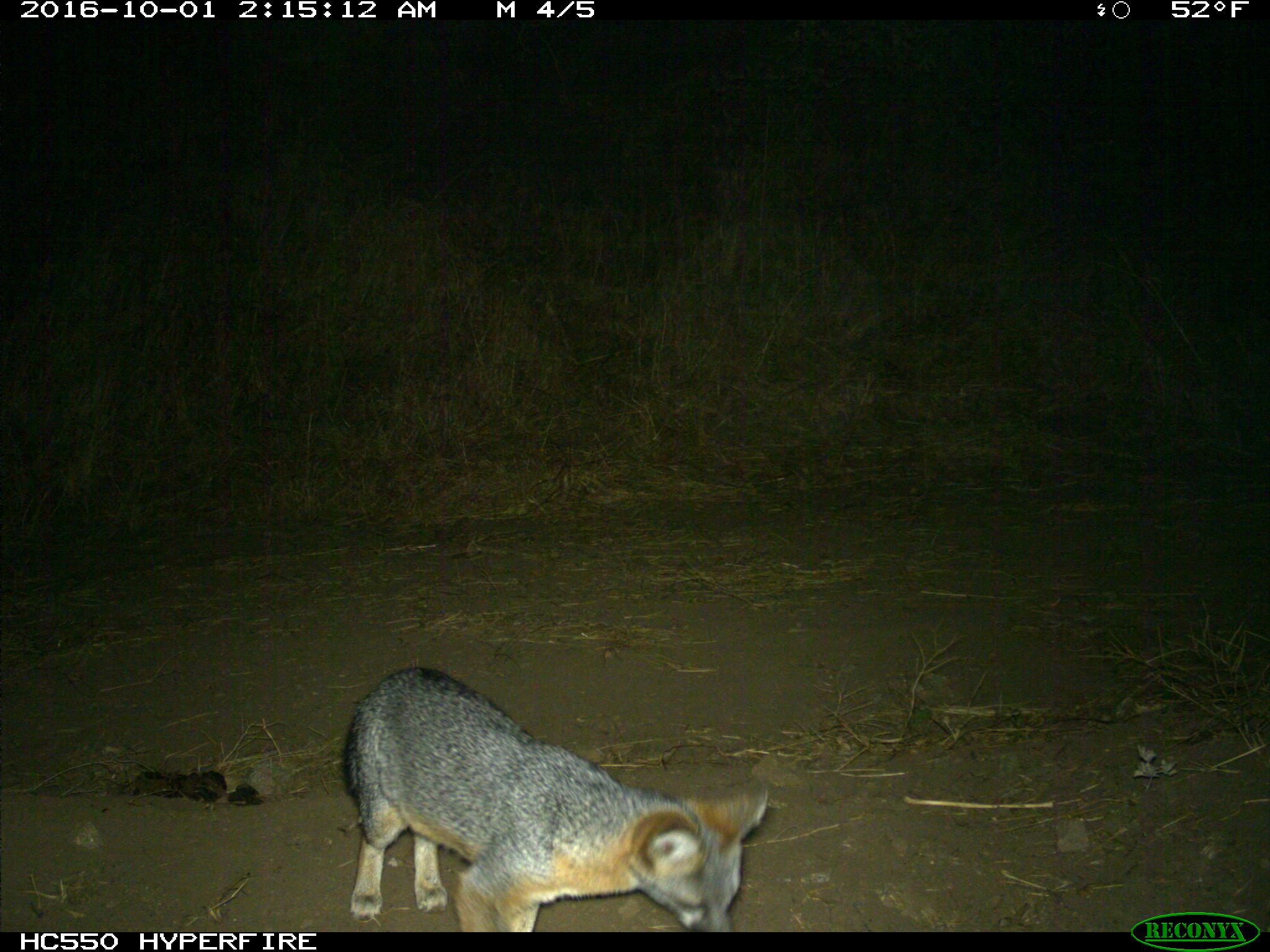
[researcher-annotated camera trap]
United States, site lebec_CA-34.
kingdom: Animalia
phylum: Chordata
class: Mammalia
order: Carnivora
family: Canidae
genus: Urocyon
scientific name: Urocyon cinereoargenteus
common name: gray fox